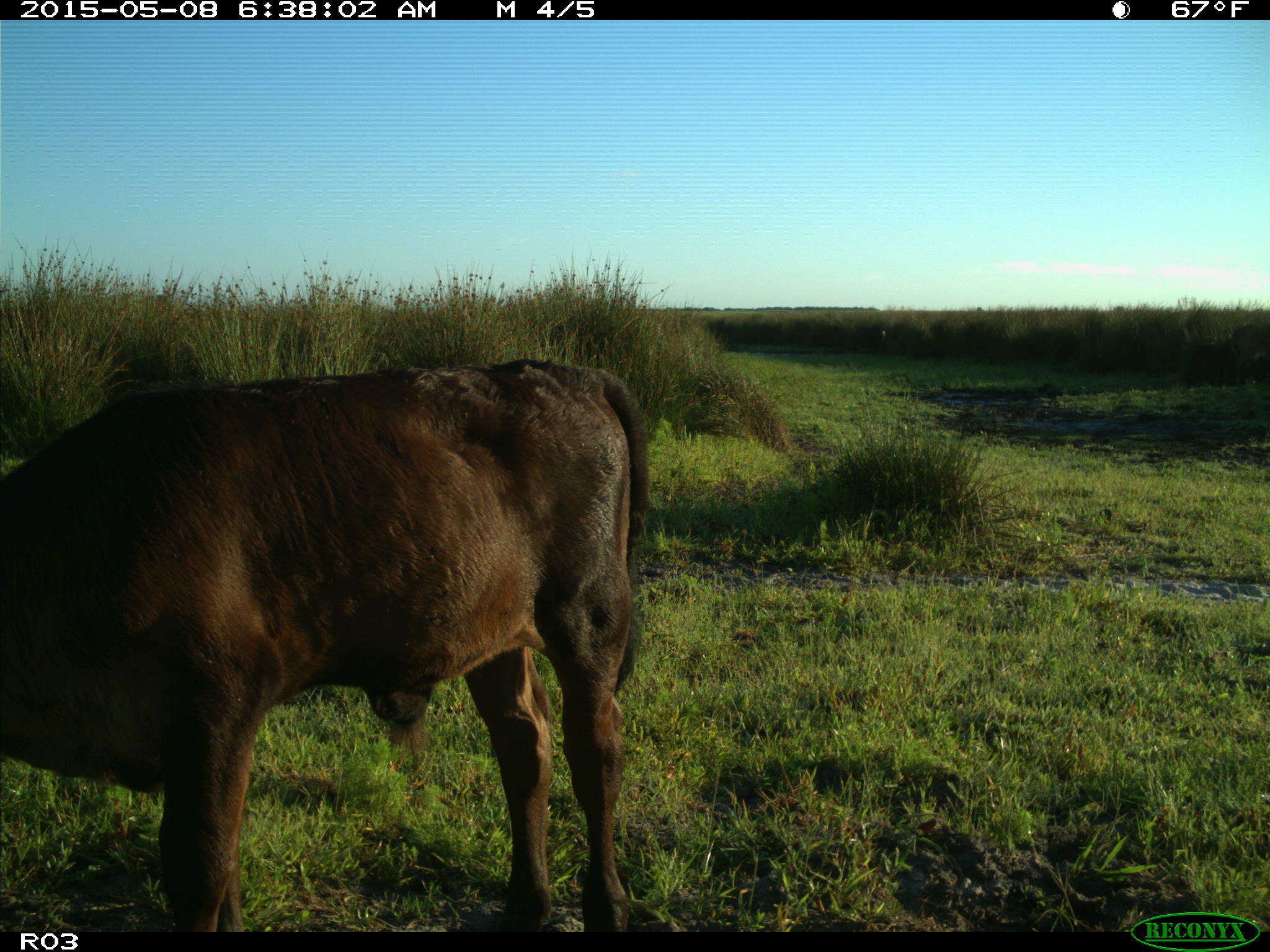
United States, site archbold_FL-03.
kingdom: Animalia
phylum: Chordata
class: Mammalia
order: Artiodactyla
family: Bovidae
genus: Bos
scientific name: Bos taurus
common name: domestic cow